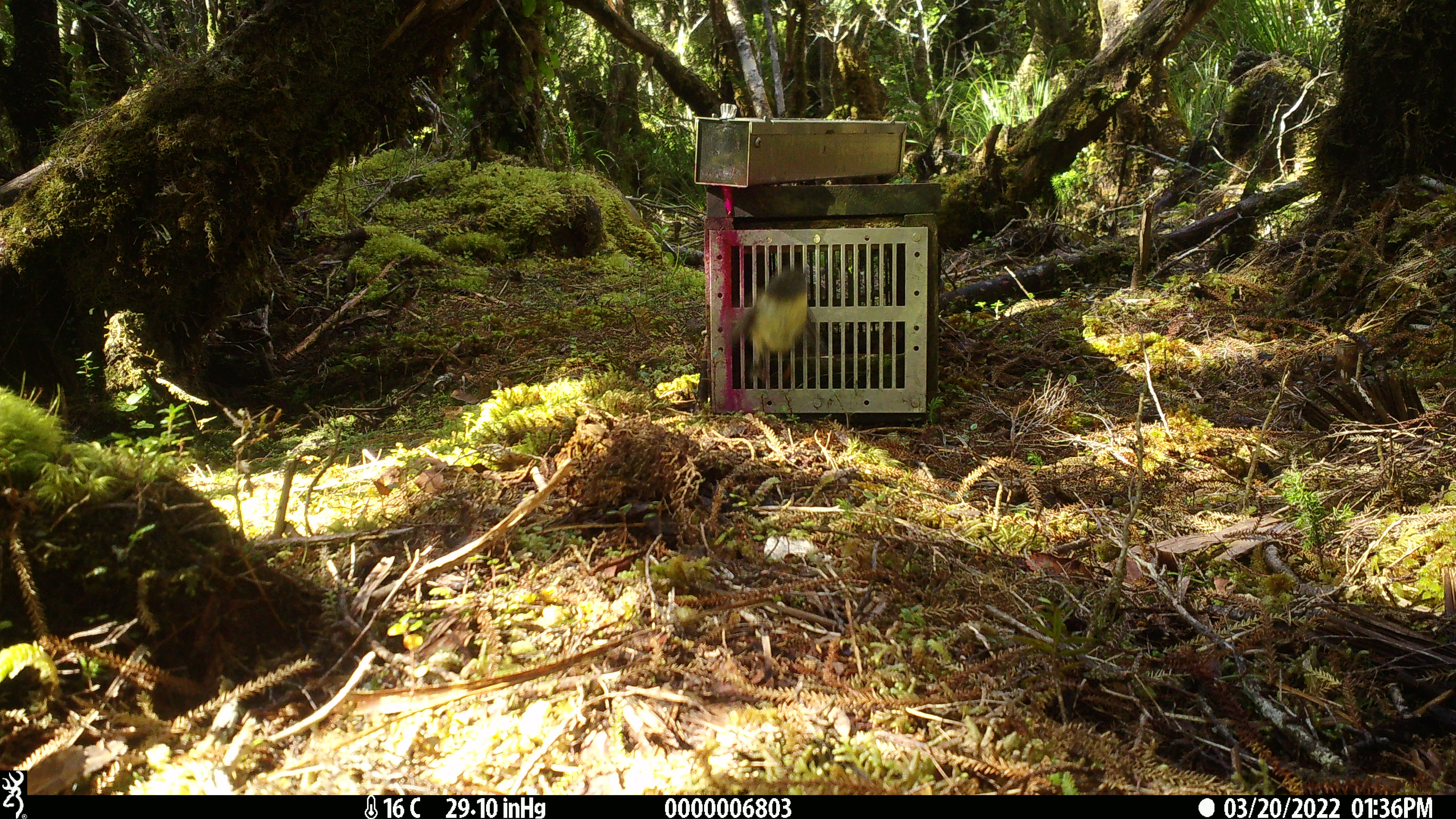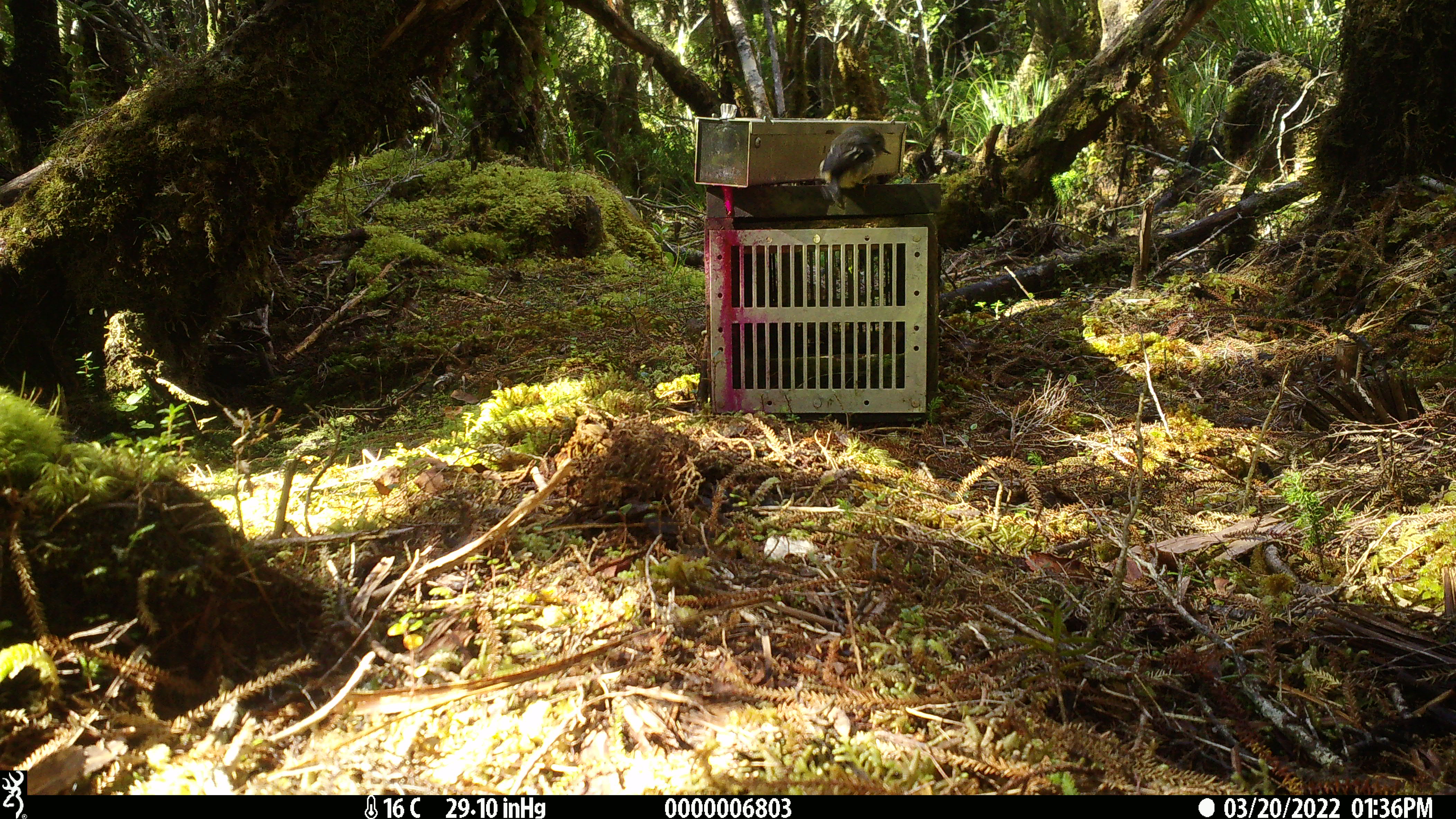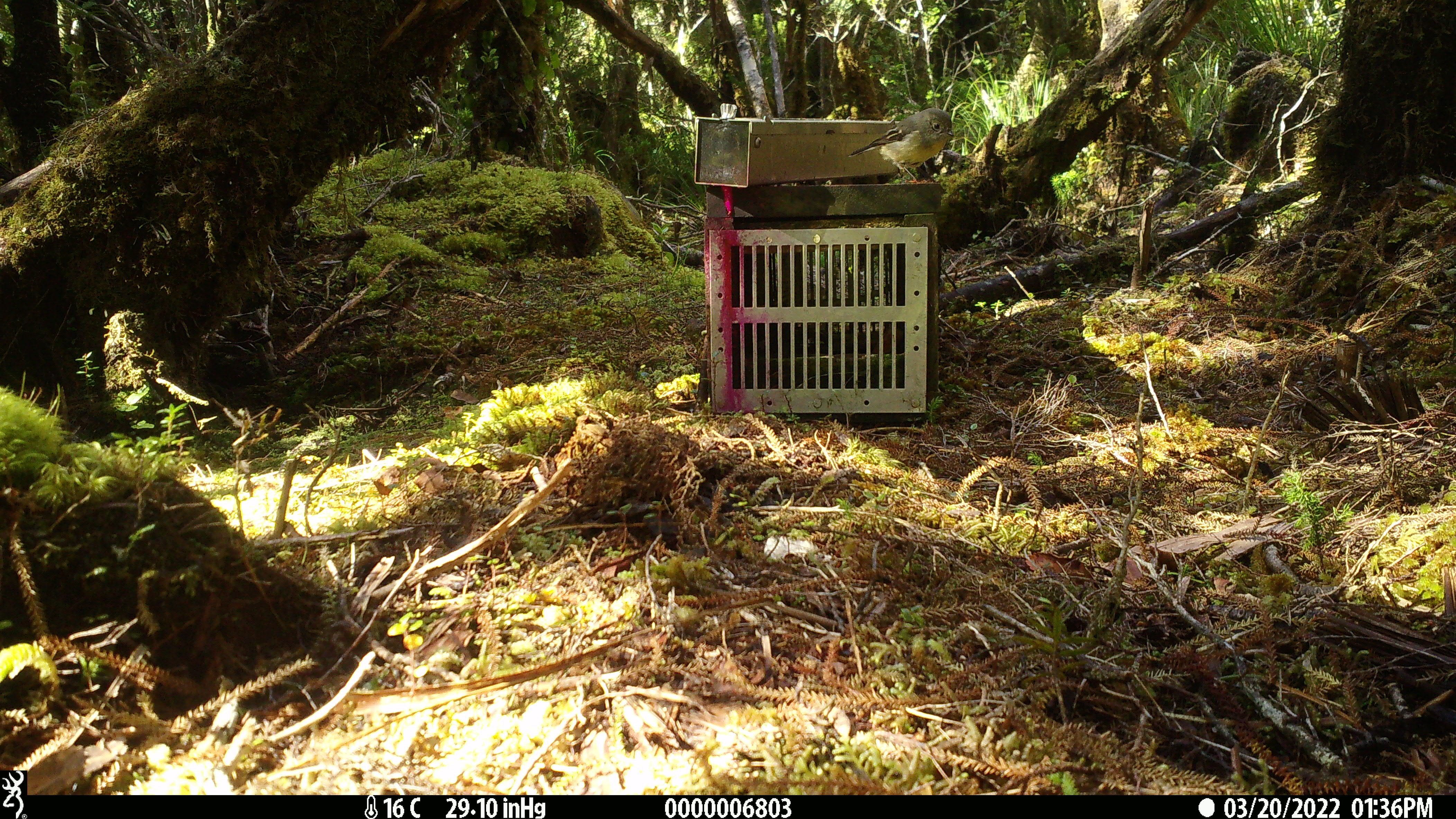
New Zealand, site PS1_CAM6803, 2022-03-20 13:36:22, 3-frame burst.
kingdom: Animalia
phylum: Chordata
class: Aves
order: Passeriformes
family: Petroicidae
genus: Petroica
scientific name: Petroica macrocephala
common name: tomtit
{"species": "tomtit (Petroica macrocephala)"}